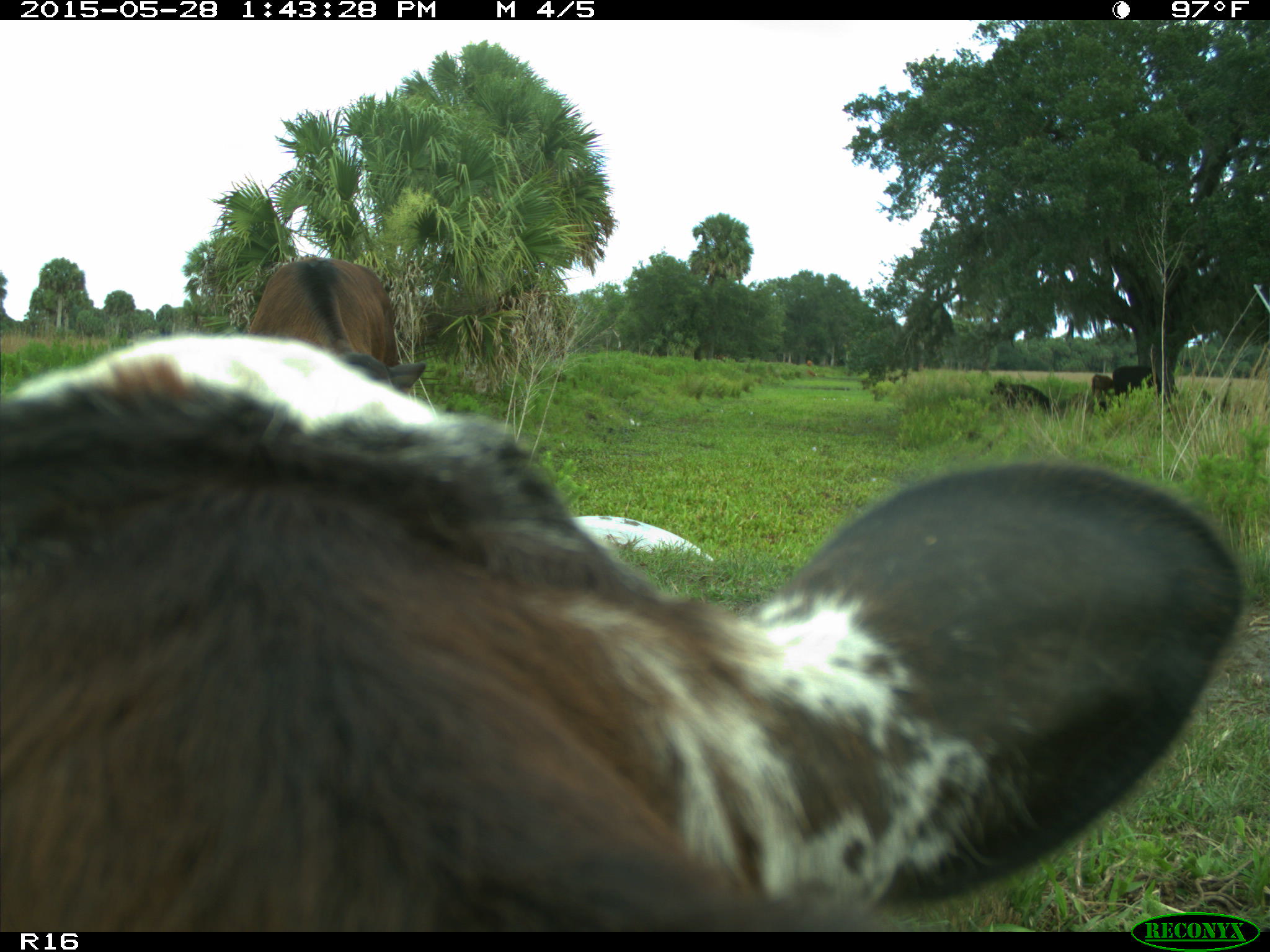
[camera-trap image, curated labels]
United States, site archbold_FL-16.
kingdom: Animalia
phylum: Chordata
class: Mammalia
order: Artiodactyla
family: Bovidae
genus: Bos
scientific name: Bos taurus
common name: domestic cow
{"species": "Bos taurus (domestic cow)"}